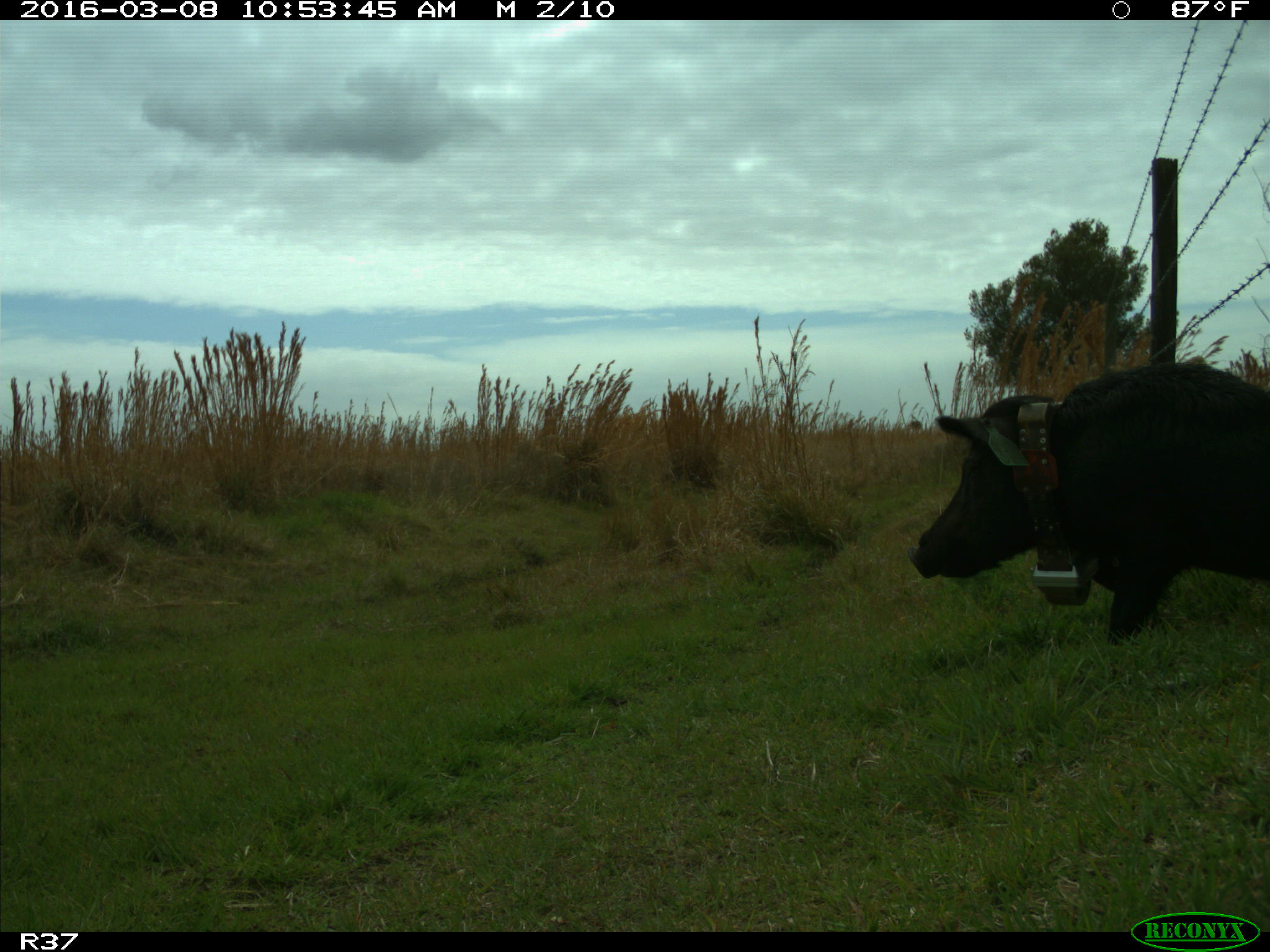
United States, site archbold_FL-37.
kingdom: Animalia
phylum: Chordata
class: Mammalia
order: Artiodactyla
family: Suidae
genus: Sus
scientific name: Sus scrofa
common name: wild boar